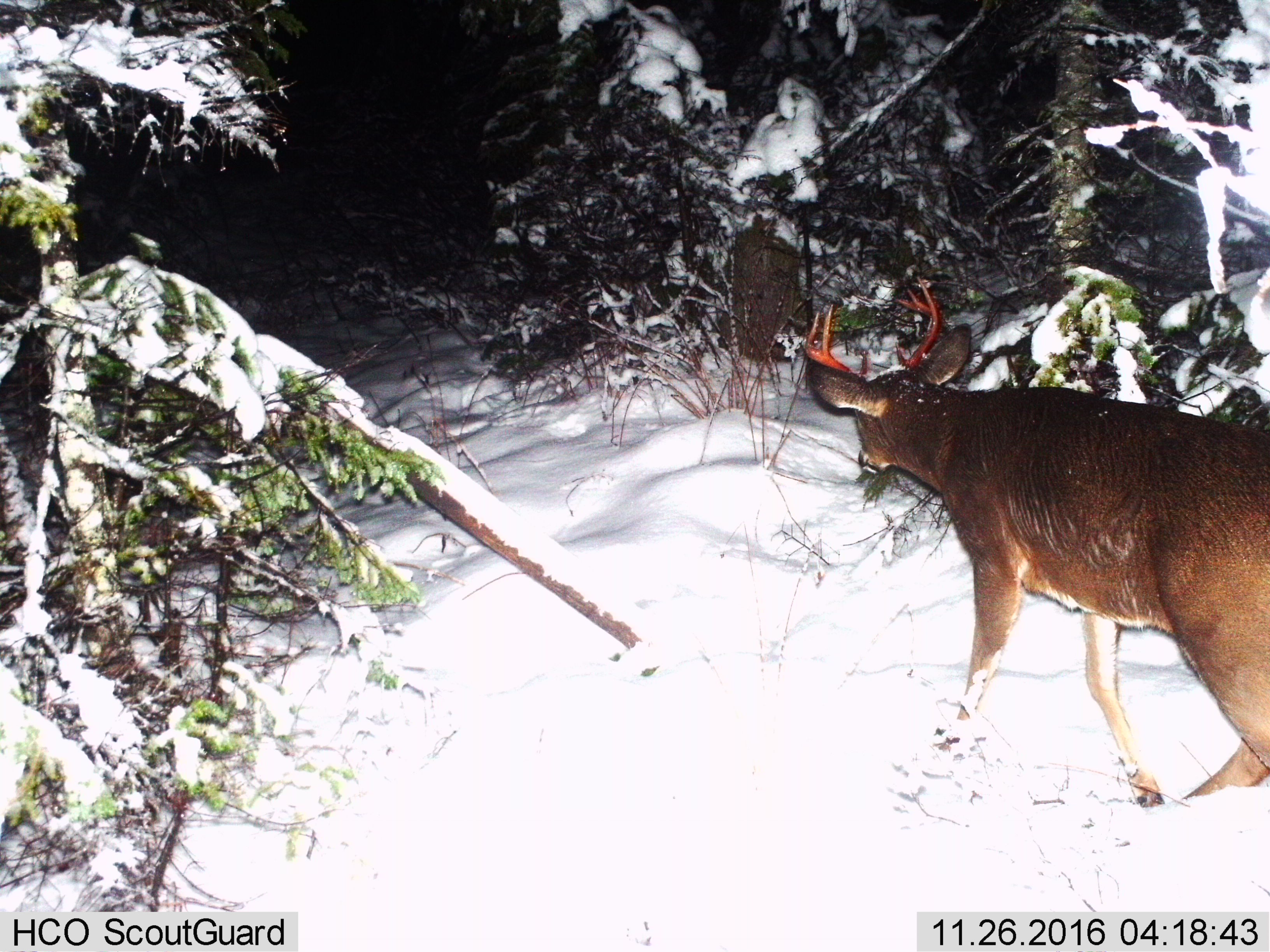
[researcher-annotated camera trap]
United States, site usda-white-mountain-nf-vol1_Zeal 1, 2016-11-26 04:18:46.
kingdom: Animalia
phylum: Chordata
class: Mammalia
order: Artiodactyla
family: Cervidae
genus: Odocoileus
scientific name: Odocoileus virginianus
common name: white-tailed deer